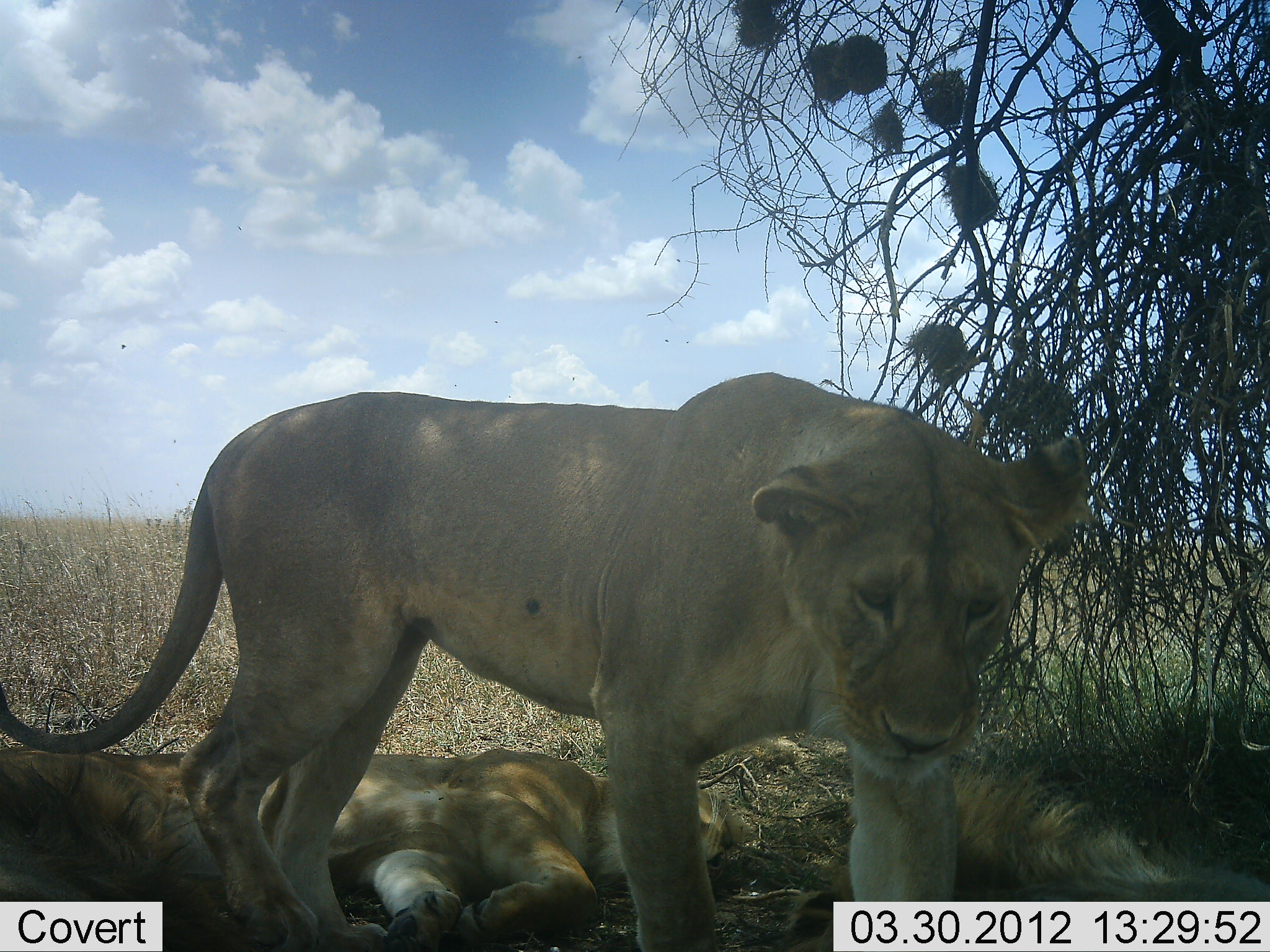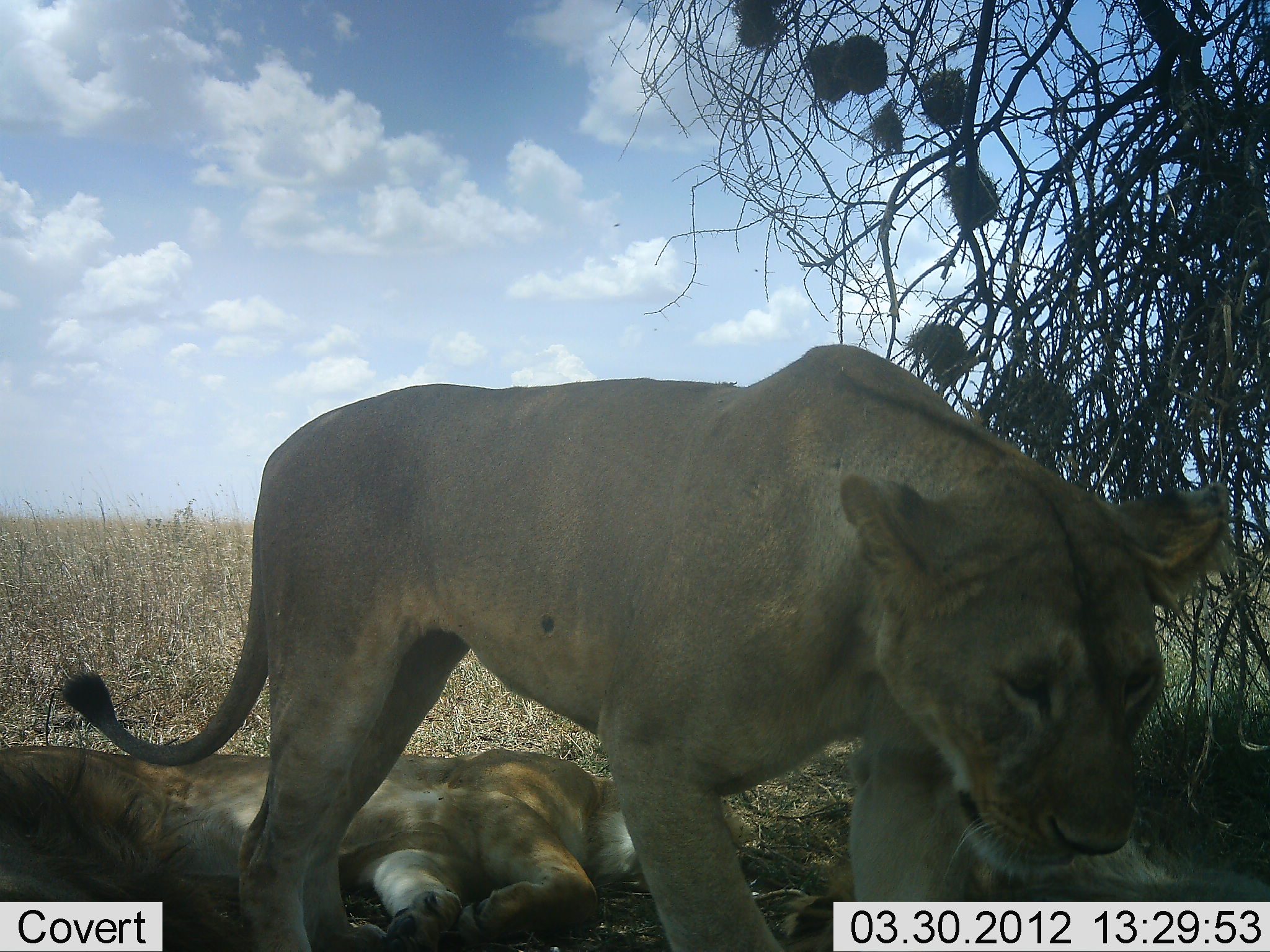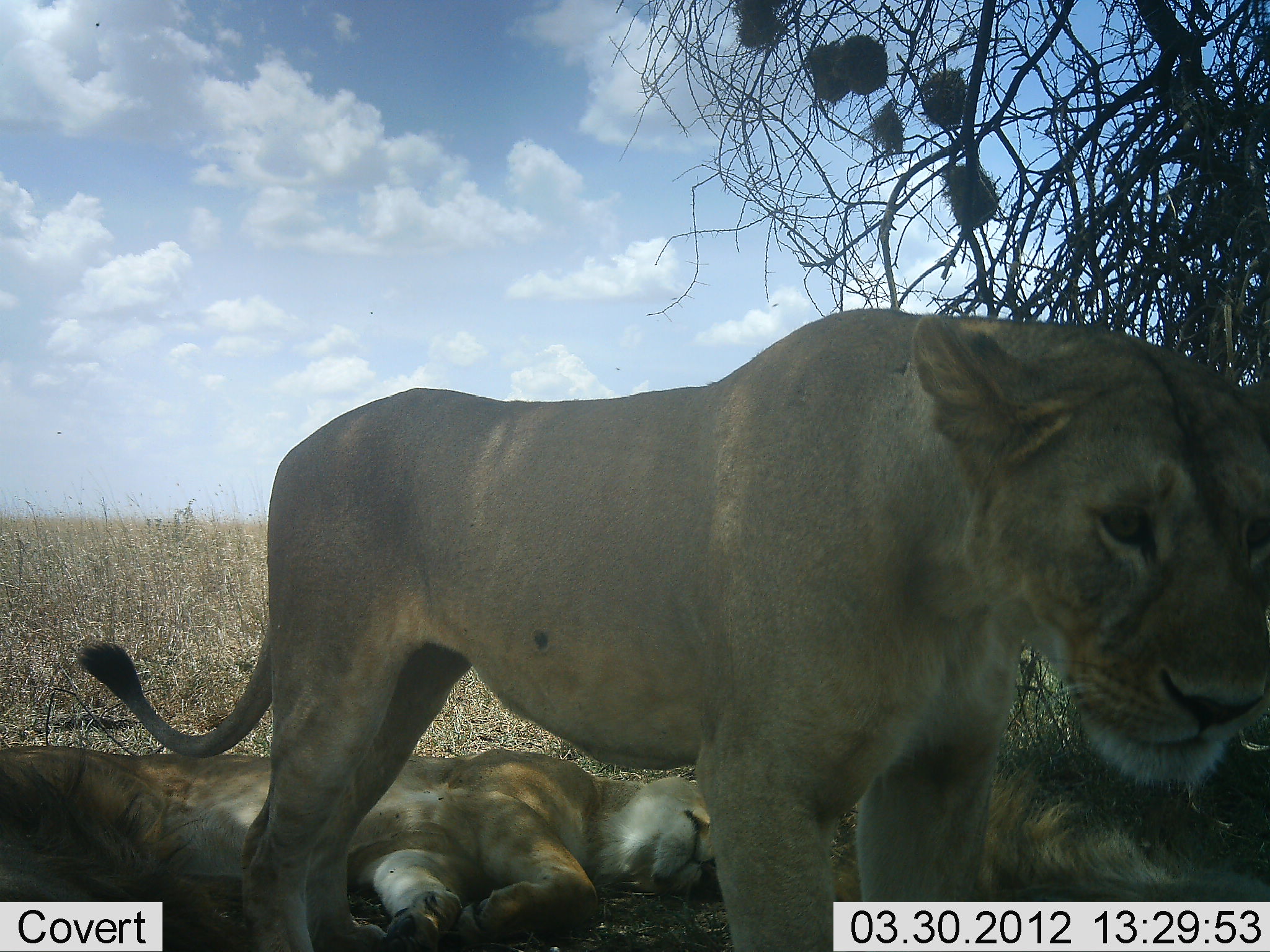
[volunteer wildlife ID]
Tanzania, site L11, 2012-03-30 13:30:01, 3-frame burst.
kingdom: Animalia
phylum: Chordata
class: Mammalia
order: Carnivora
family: Felidae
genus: Panthera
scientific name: Panthera leo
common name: lion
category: lionfemale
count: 2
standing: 27%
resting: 92%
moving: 58%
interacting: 4%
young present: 4%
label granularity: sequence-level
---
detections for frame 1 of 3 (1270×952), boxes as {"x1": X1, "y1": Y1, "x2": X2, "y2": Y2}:
animal: {"x1": 0, "y1": 369, "x2": 1091, "y2": 941}; {"x1": 2, "y1": 733, "x2": 754, "y2": 949}; {"x1": 730, "y1": 742, "x2": 1270, "y2": 952}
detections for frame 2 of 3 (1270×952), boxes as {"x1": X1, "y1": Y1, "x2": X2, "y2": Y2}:
animal: {"x1": 55, "y1": 339, "x2": 1223, "y2": 945}; {"x1": 2, "y1": 735, "x2": 651, "y2": 949}; {"x1": 748, "y1": 778, "x2": 1270, "y2": 952}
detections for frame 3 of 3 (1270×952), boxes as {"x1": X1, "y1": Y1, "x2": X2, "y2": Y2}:
animal: {"x1": 74, "y1": 305, "x2": 1268, "y2": 950}; {"x1": 0, "y1": 740, "x2": 740, "y2": 950}; {"x1": 775, "y1": 748, "x2": 1270, "y2": 904}